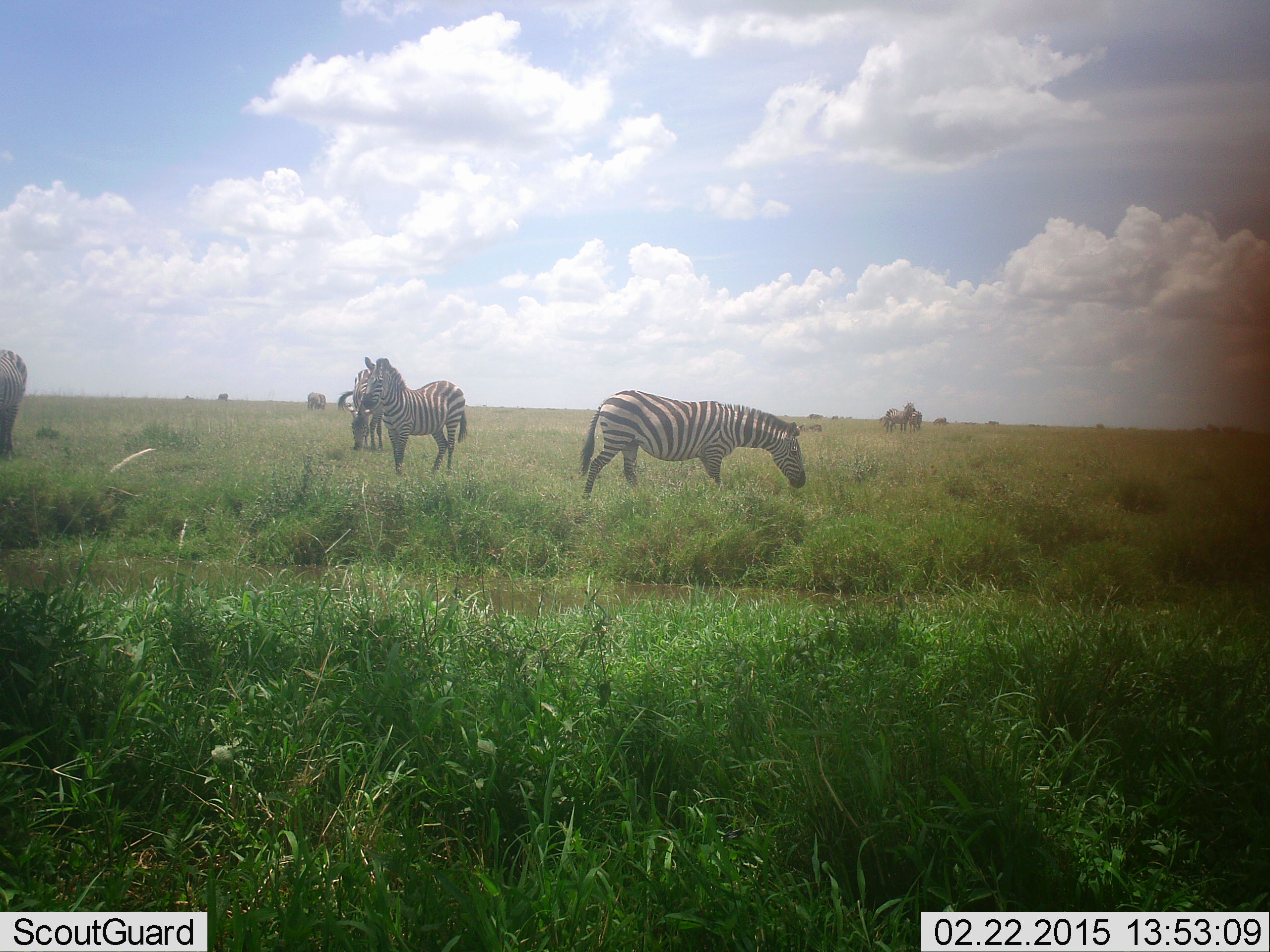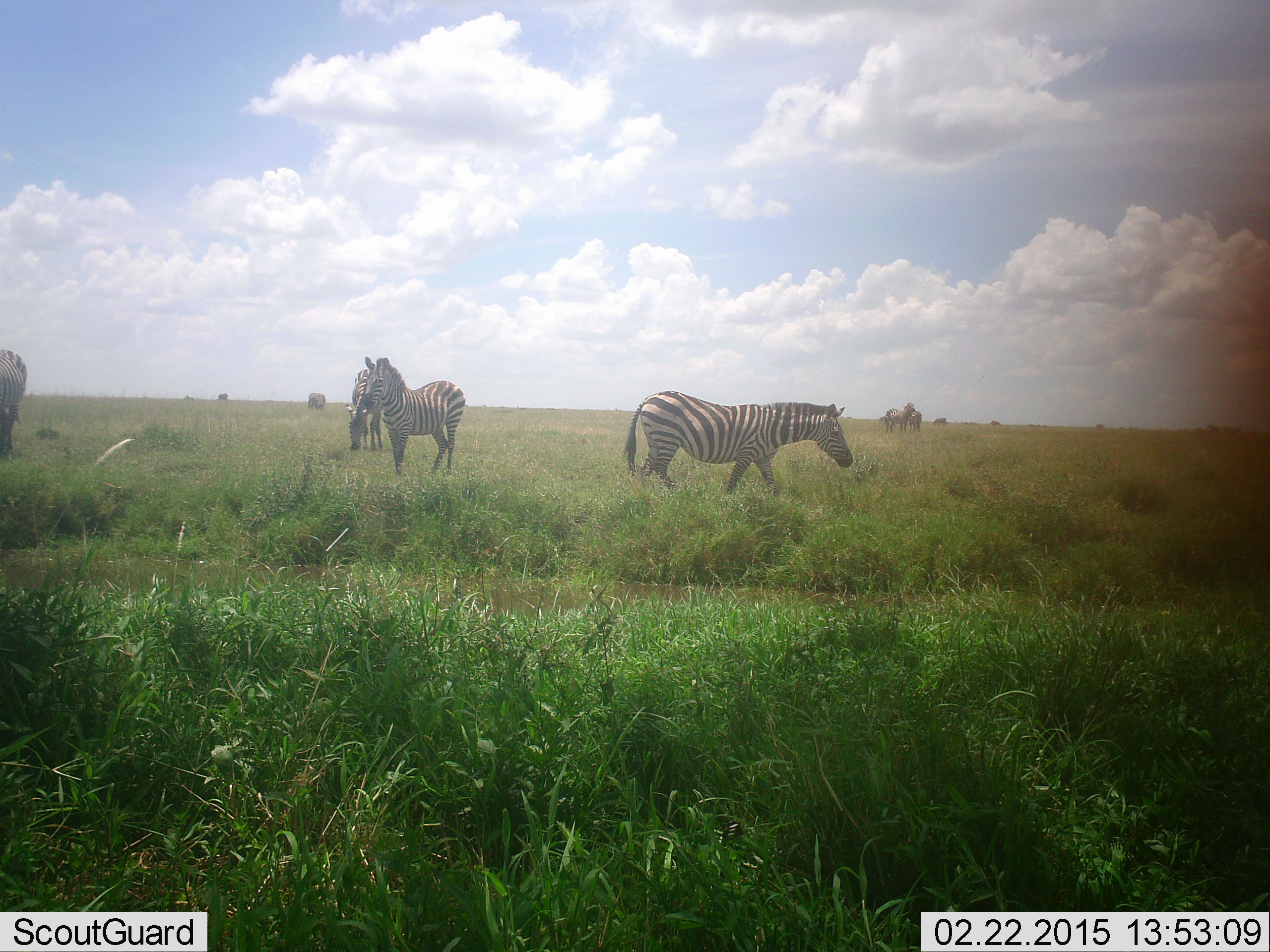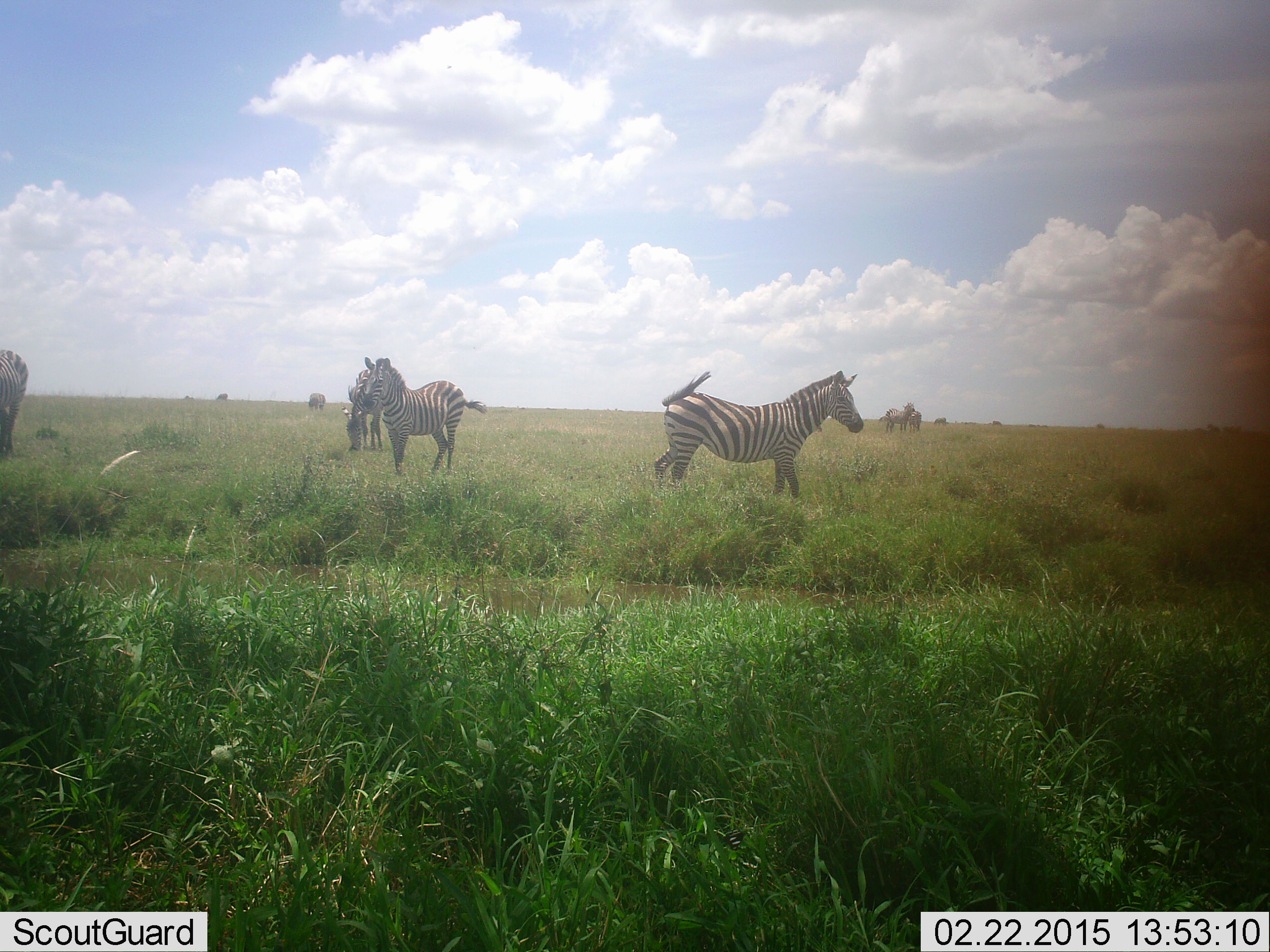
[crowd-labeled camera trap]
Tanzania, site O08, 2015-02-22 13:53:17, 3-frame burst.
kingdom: Animalia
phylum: Chordata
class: Mammalia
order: Perissodactyla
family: Equidae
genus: Equus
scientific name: Equus quagga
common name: plains zebra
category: zebra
Zebra (plains zebra) (Equus quagga), count 4. Behavior (volunteer vote fractions): standing 90%, resting 0%, moving 70%, interacting 0%. Young present (vote fraction): 10%. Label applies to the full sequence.